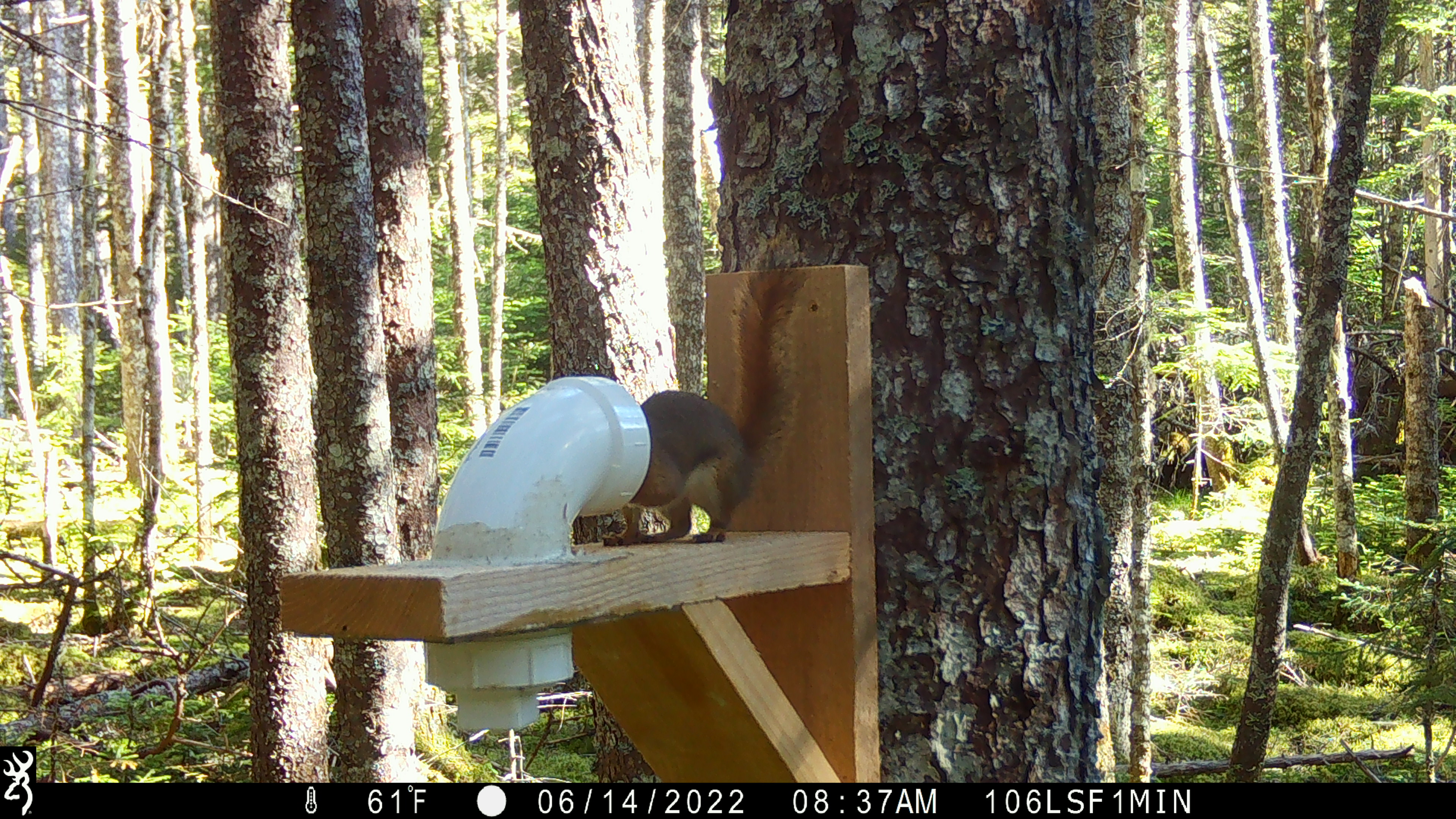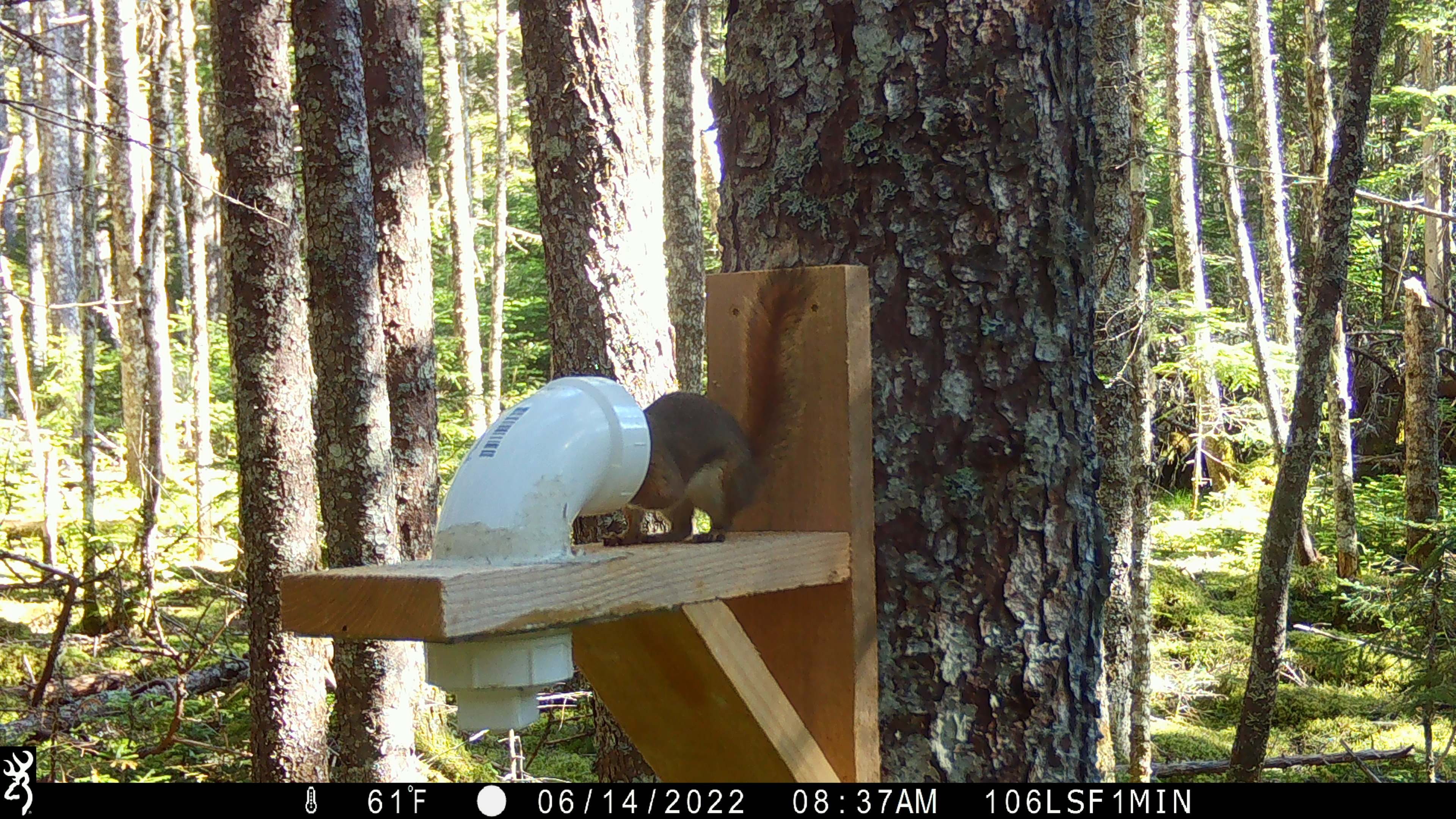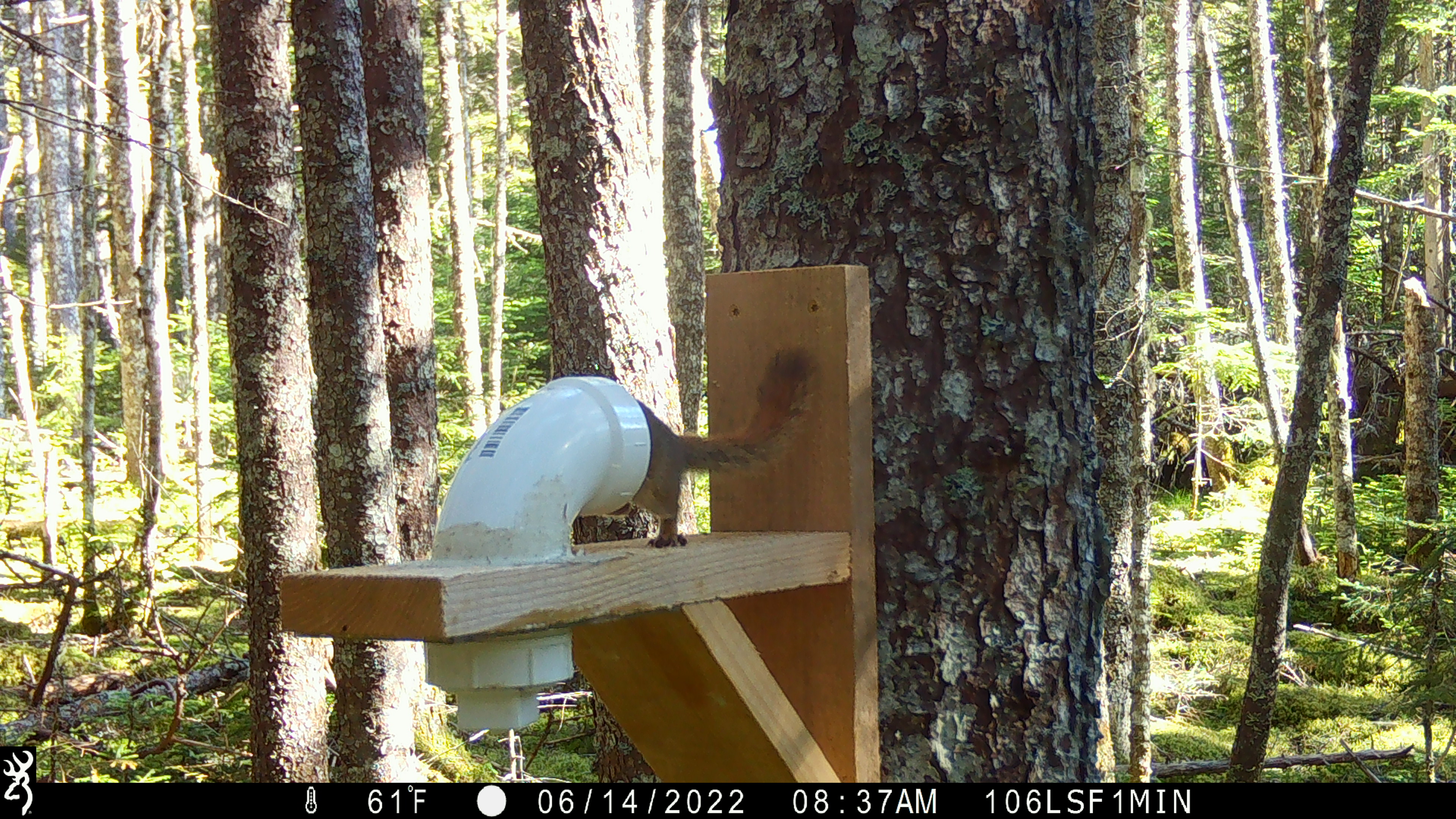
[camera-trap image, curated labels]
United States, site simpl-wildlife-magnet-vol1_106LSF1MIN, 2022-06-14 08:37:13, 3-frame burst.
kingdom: Animalia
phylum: Chordata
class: Mammalia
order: Rodentia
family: Sciuridae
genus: Tamiasciurus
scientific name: Tamiasciurus hudsonicus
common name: red squirrel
Red squirrel (Tamiasciurus hudsonicus).